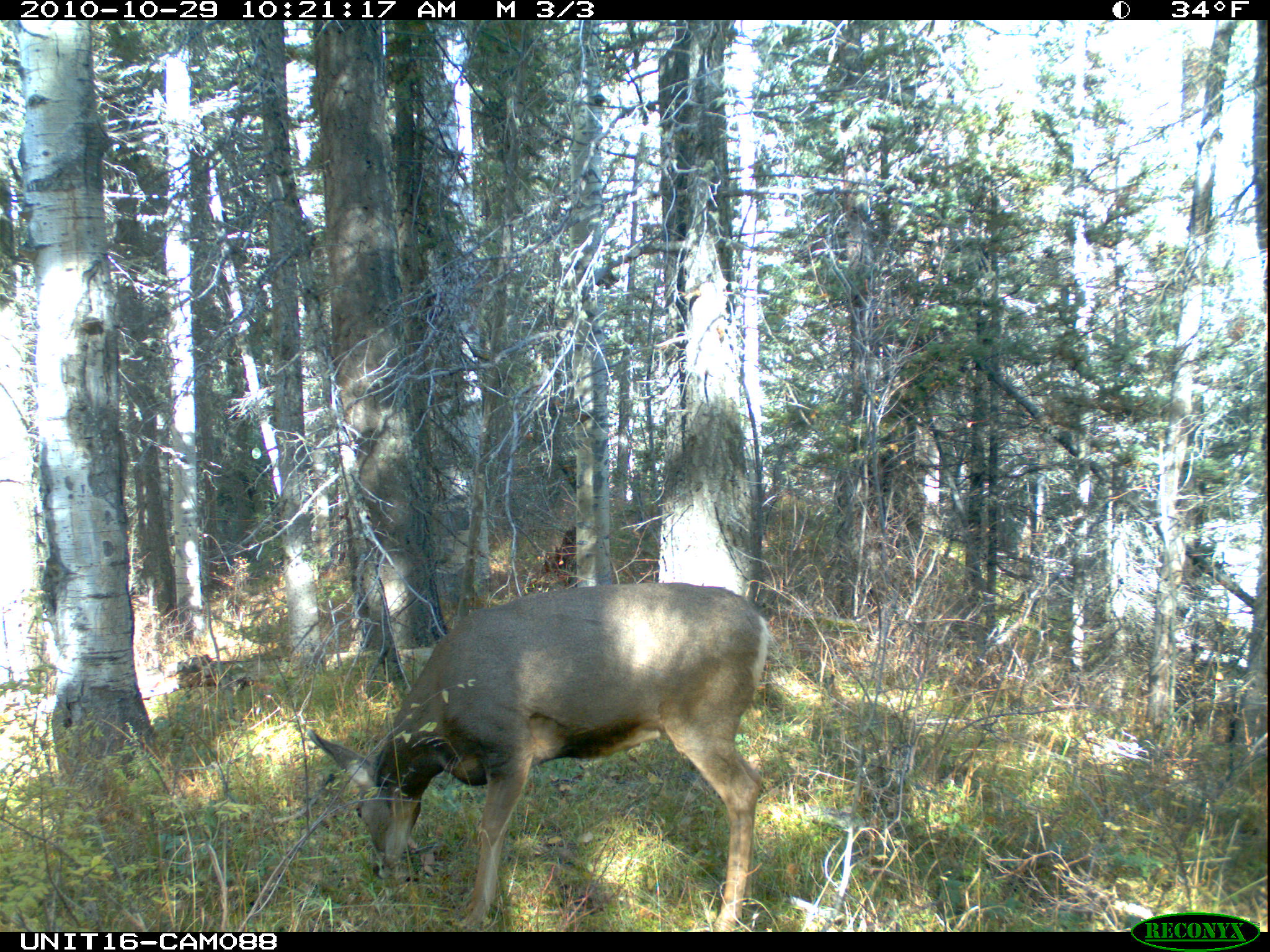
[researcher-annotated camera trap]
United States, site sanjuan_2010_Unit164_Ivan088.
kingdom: Animalia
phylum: Chordata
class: Mammalia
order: Artiodactyla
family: Cervidae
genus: Odocoileus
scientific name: Odocoileus hemionus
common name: mule deer